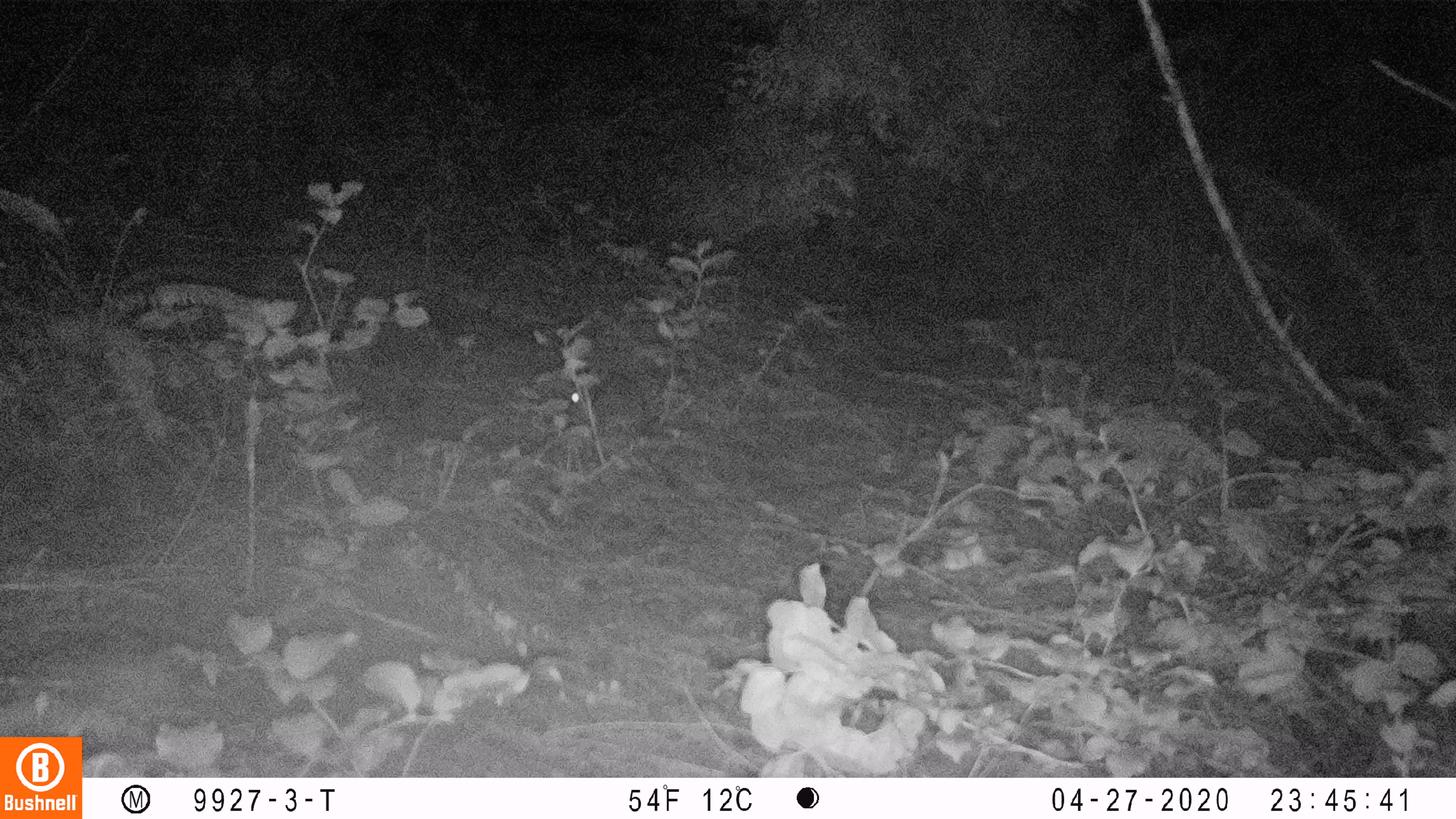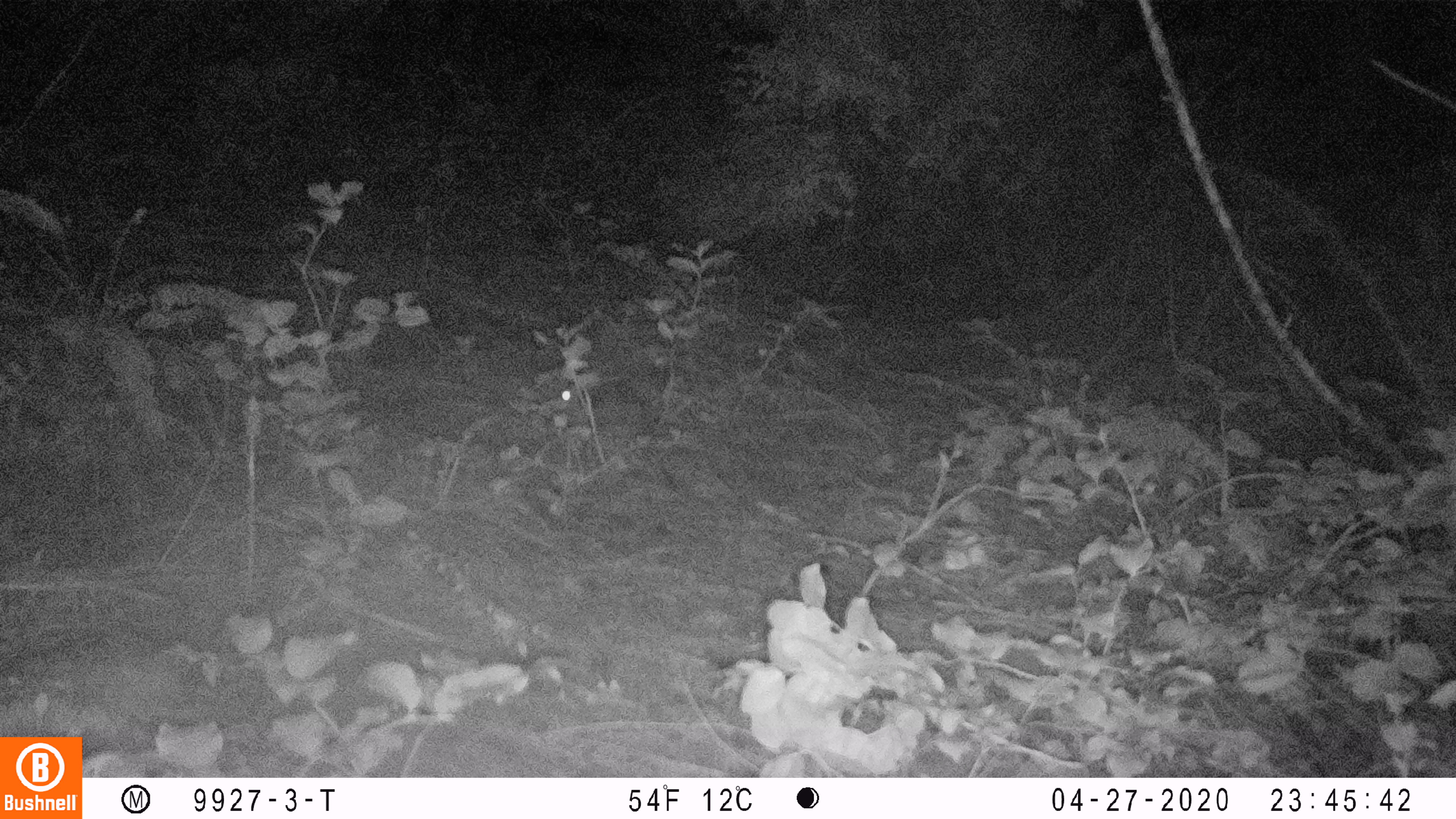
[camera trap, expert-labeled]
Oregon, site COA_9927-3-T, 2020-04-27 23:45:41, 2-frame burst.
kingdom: Animalia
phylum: Chordata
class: Mammalia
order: Lagomorpha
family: Leporidae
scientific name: Leporidae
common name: hares and rabbits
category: leporidae family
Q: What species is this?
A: Leporidae family (hares and rabbits) (Leporidae).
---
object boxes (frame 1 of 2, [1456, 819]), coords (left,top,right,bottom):
leporidae family: (565,366,652,436)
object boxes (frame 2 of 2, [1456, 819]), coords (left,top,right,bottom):
leporidae family: (555,369,663,441)